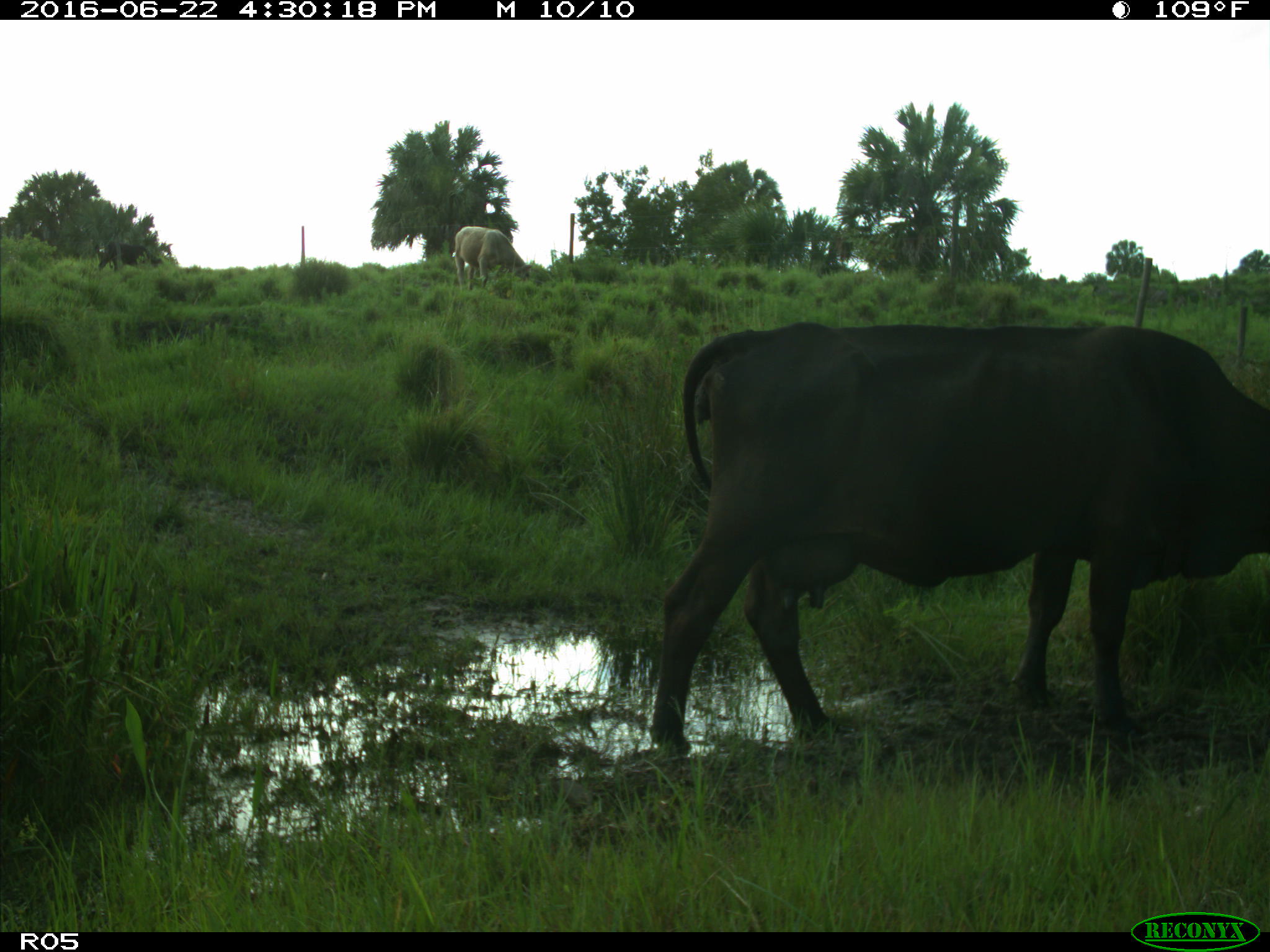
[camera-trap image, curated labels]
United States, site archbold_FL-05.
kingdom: Animalia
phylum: Chordata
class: Mammalia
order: Artiodactyla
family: Bovidae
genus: Bos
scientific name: Bos taurus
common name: domestic cow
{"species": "Bos taurus (domestic cow)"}